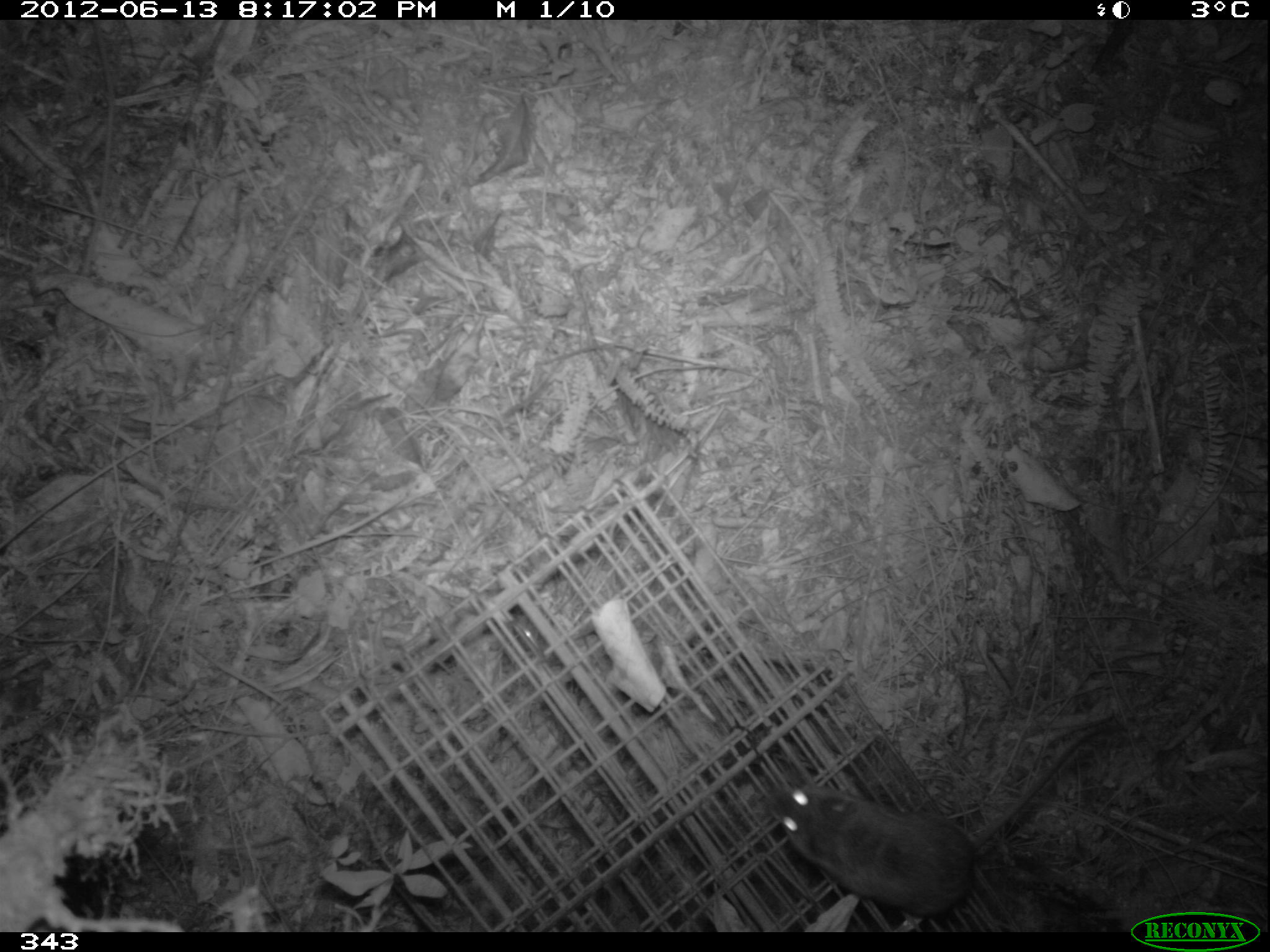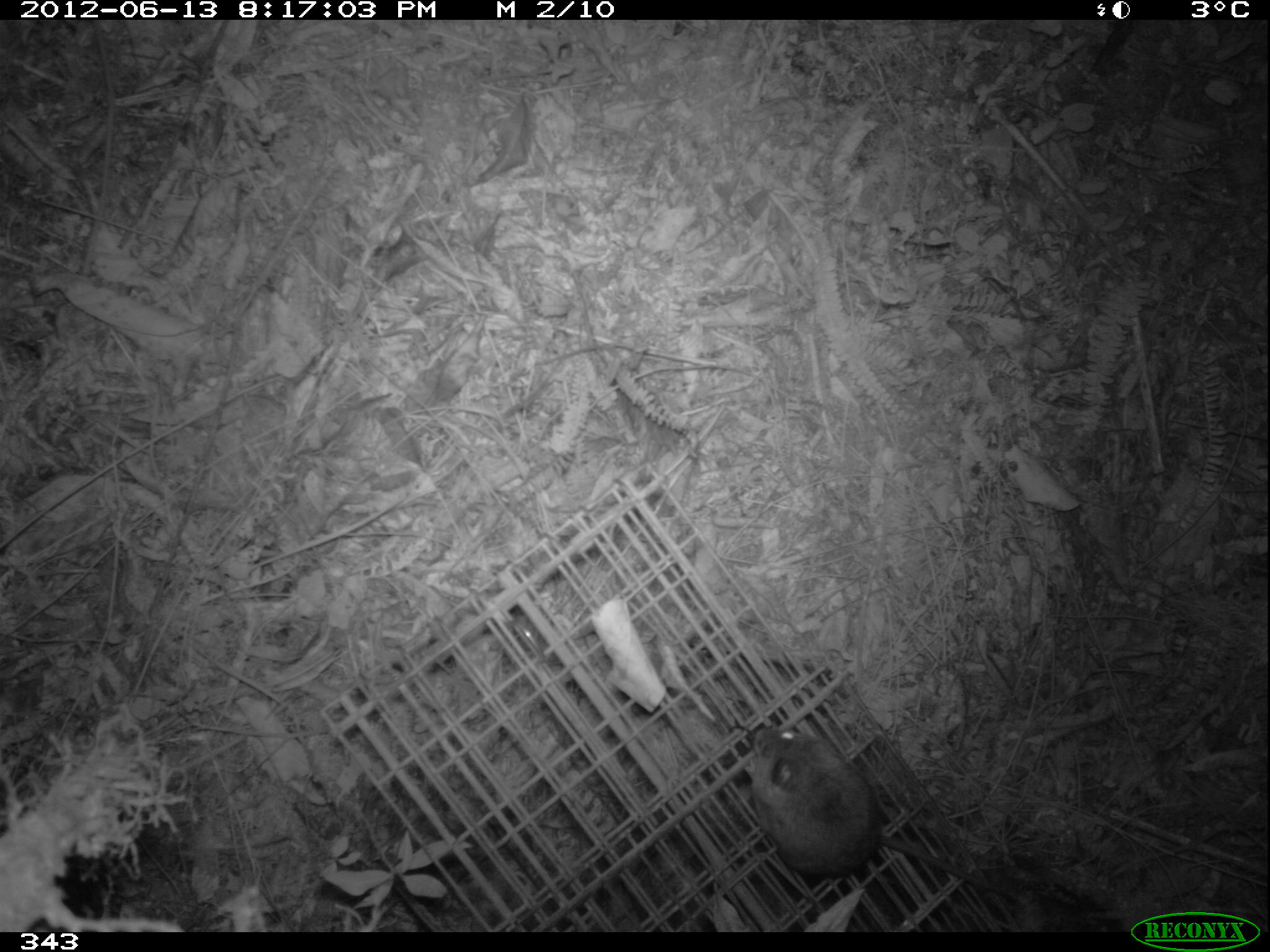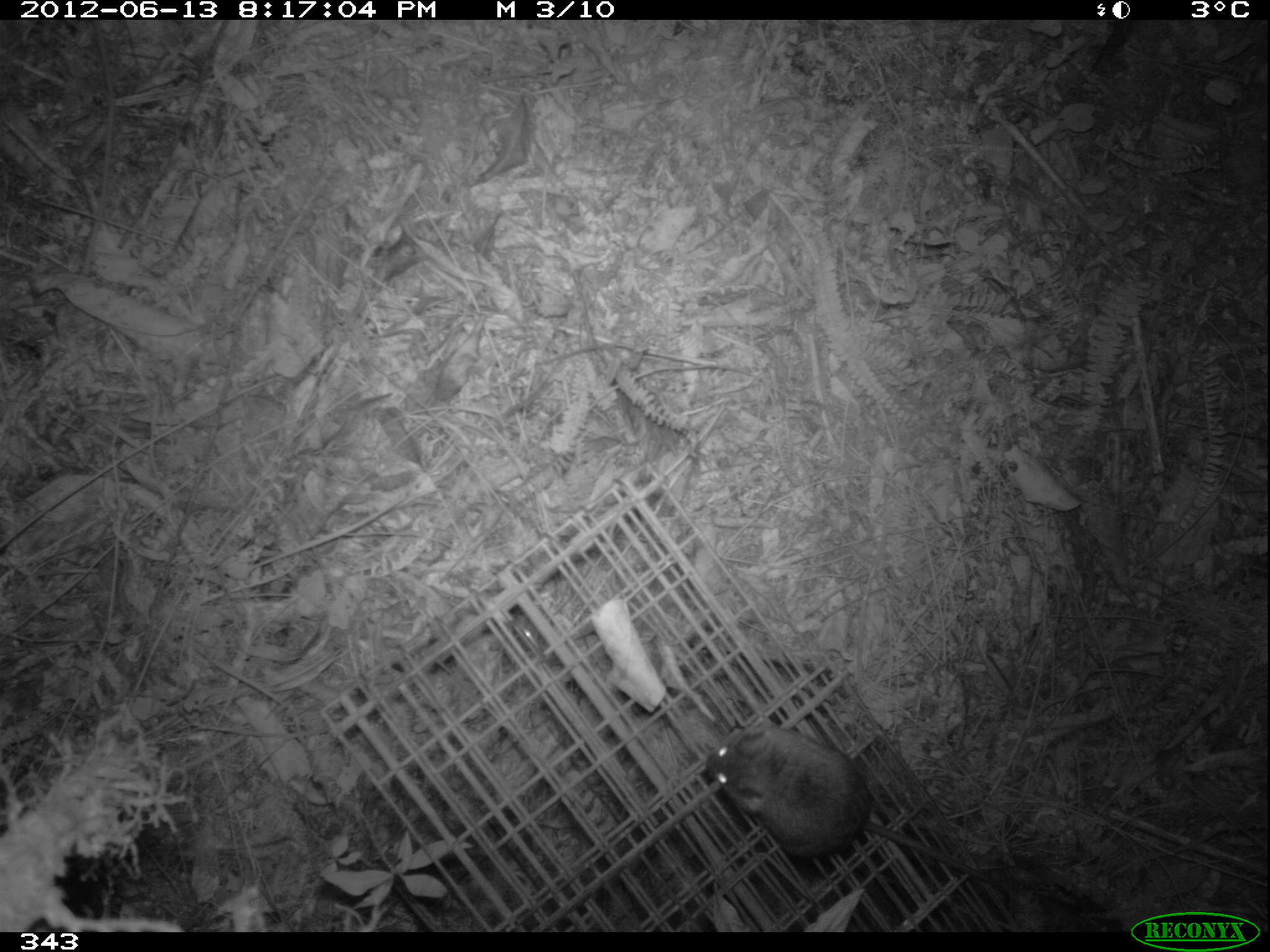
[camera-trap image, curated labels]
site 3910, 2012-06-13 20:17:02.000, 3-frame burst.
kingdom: Animalia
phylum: Chordata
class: Mammalia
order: Rodentia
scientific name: Rodentia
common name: rodents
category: unknown rodent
Unknown rodent (rodents) (Rodentia).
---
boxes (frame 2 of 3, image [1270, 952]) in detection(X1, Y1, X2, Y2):
unknown rodent: detection(750, 724, 1023, 907)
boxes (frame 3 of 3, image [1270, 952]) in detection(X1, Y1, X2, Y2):
unknown rodent: detection(704, 725, 1011, 907)